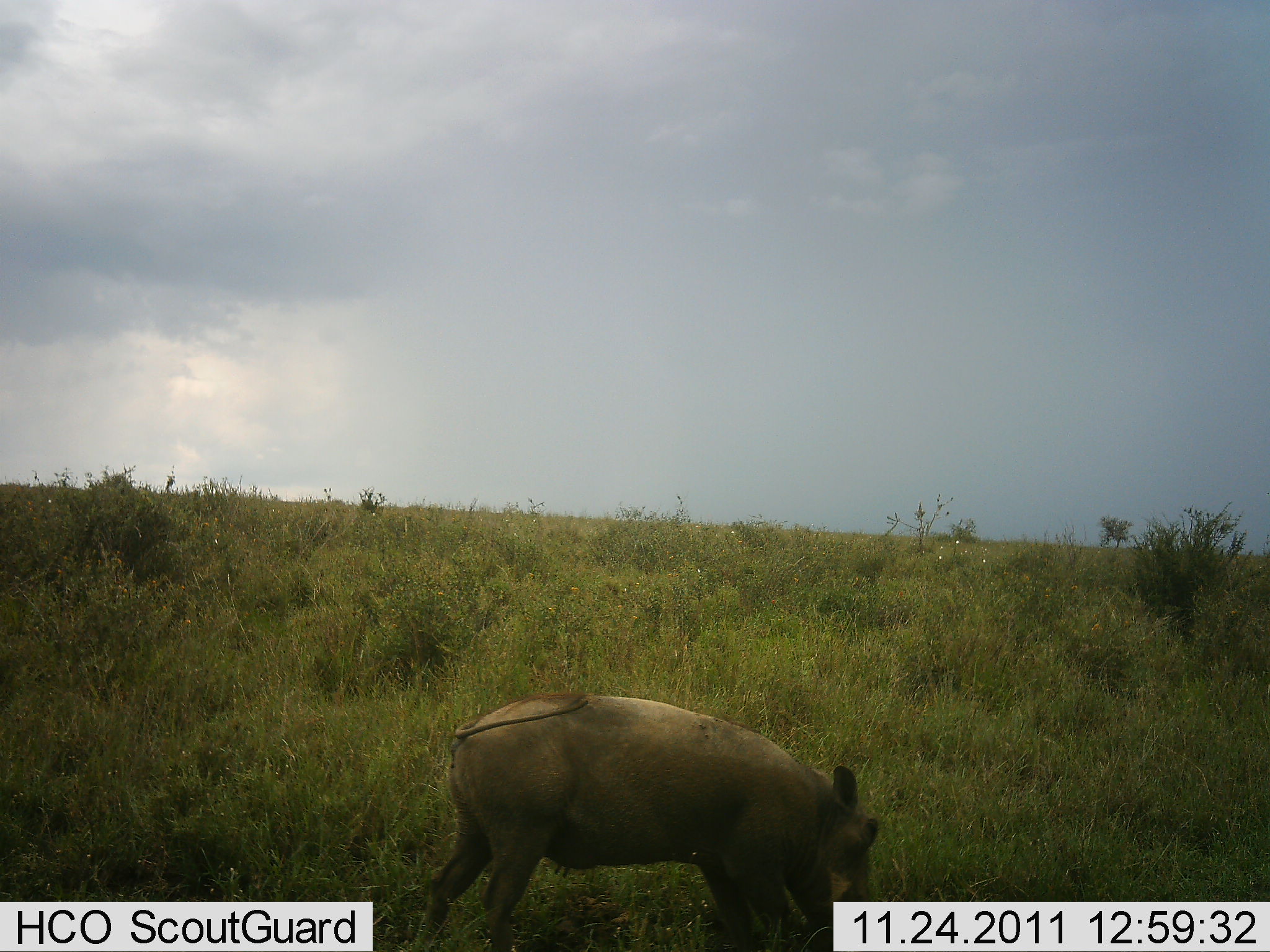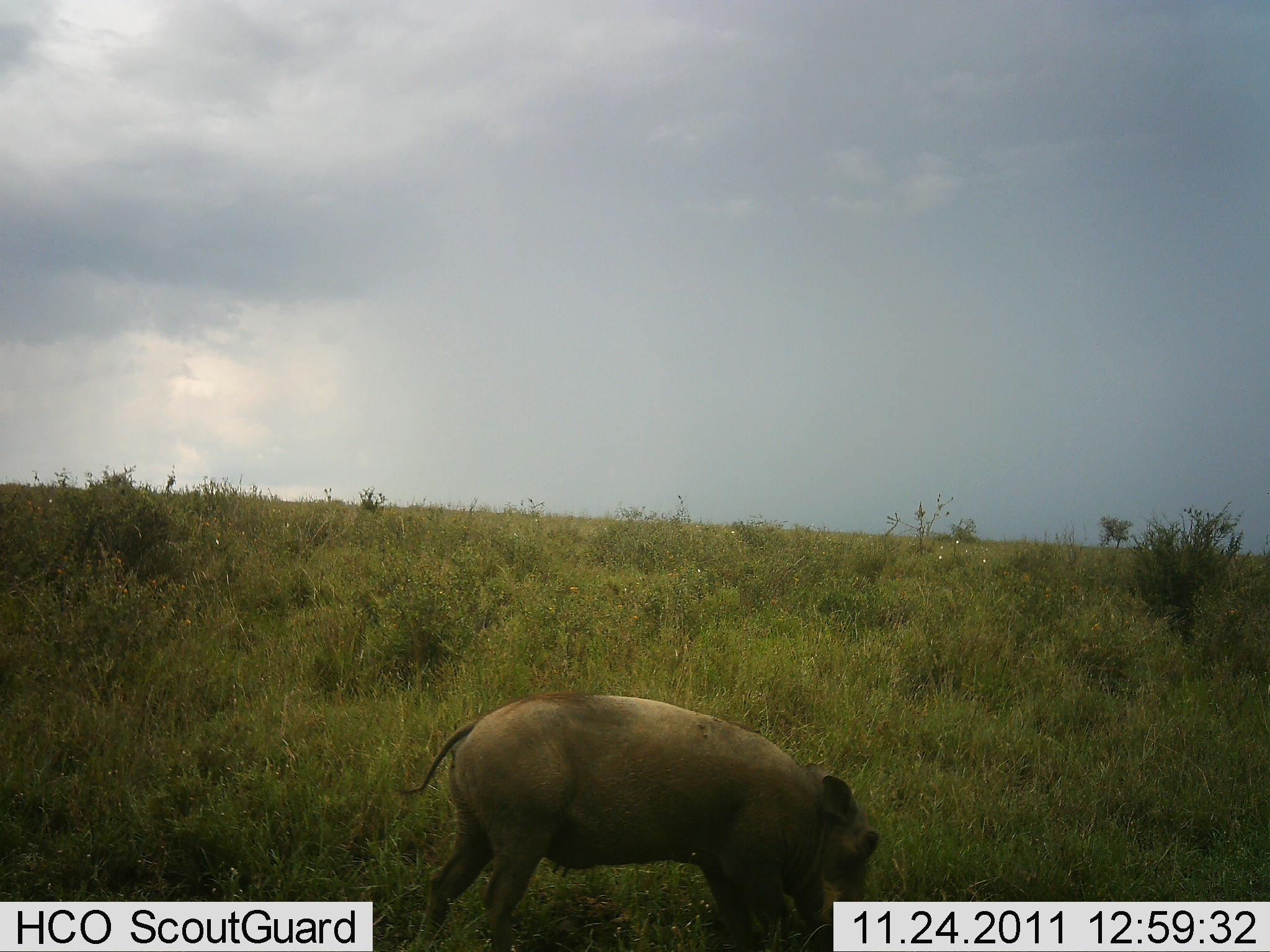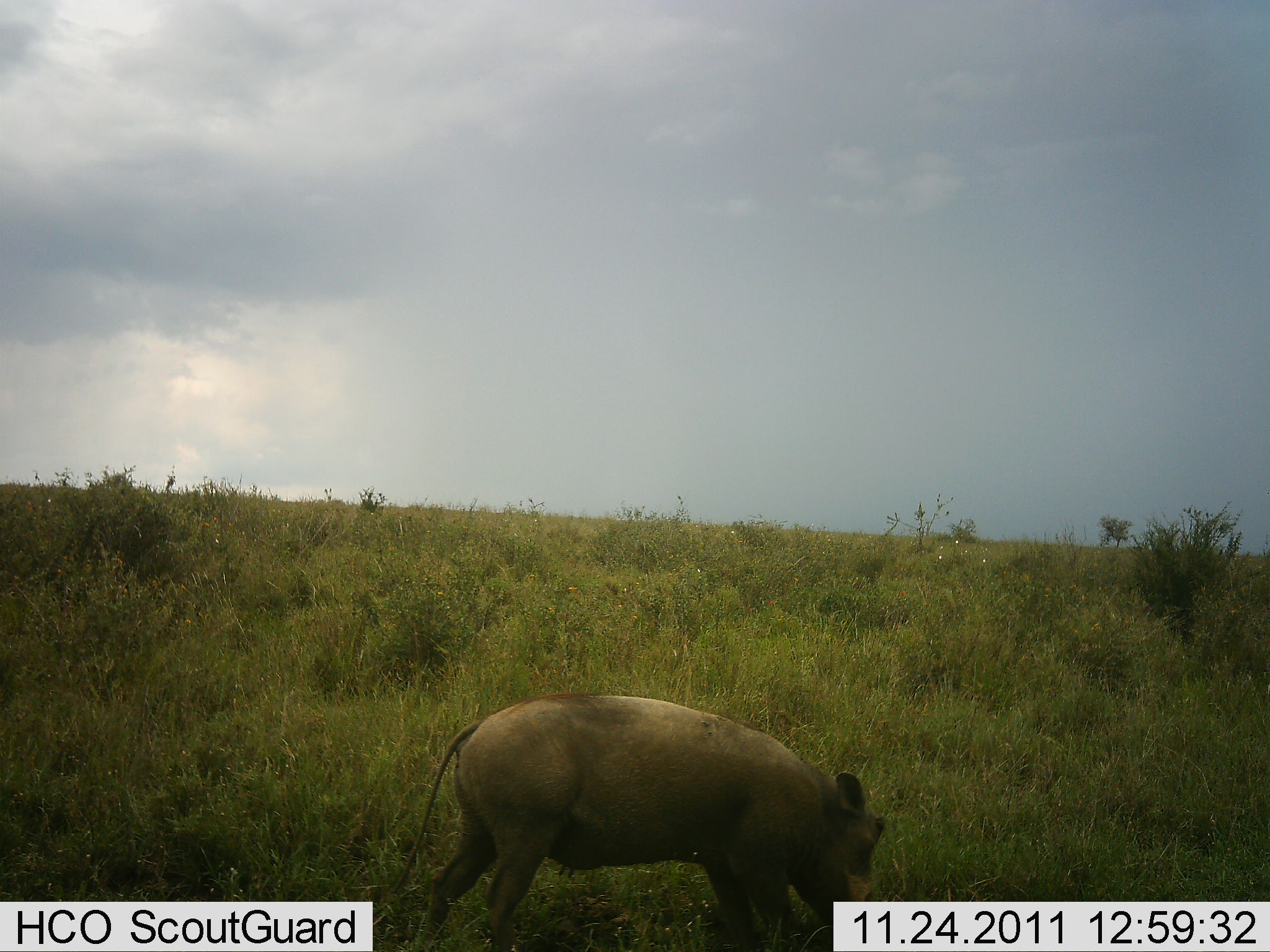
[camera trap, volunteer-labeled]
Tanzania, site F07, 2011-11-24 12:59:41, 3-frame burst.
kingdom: Animalia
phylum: Chordata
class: Mammalia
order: Artiodactyla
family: Suidae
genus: Phacochoerus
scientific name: Phacochoerus africanus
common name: warthog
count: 1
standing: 15%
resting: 0%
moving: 0%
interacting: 0%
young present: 0%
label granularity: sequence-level